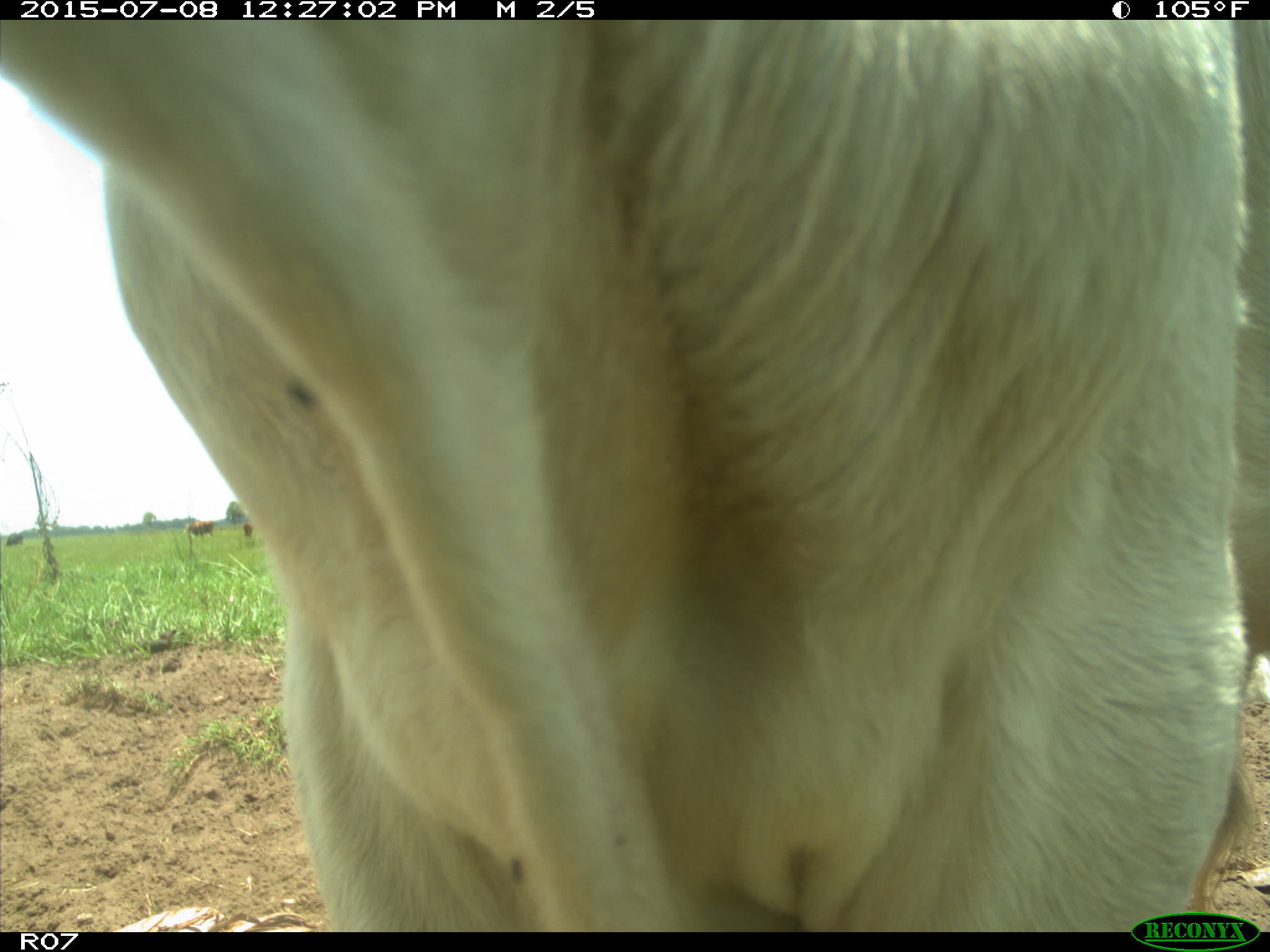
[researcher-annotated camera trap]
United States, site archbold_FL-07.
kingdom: Animalia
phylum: Chordata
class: Mammalia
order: Artiodactyla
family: Bovidae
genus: Bos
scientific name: Bos taurus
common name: domestic cow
Bos taurus (domestic cow).